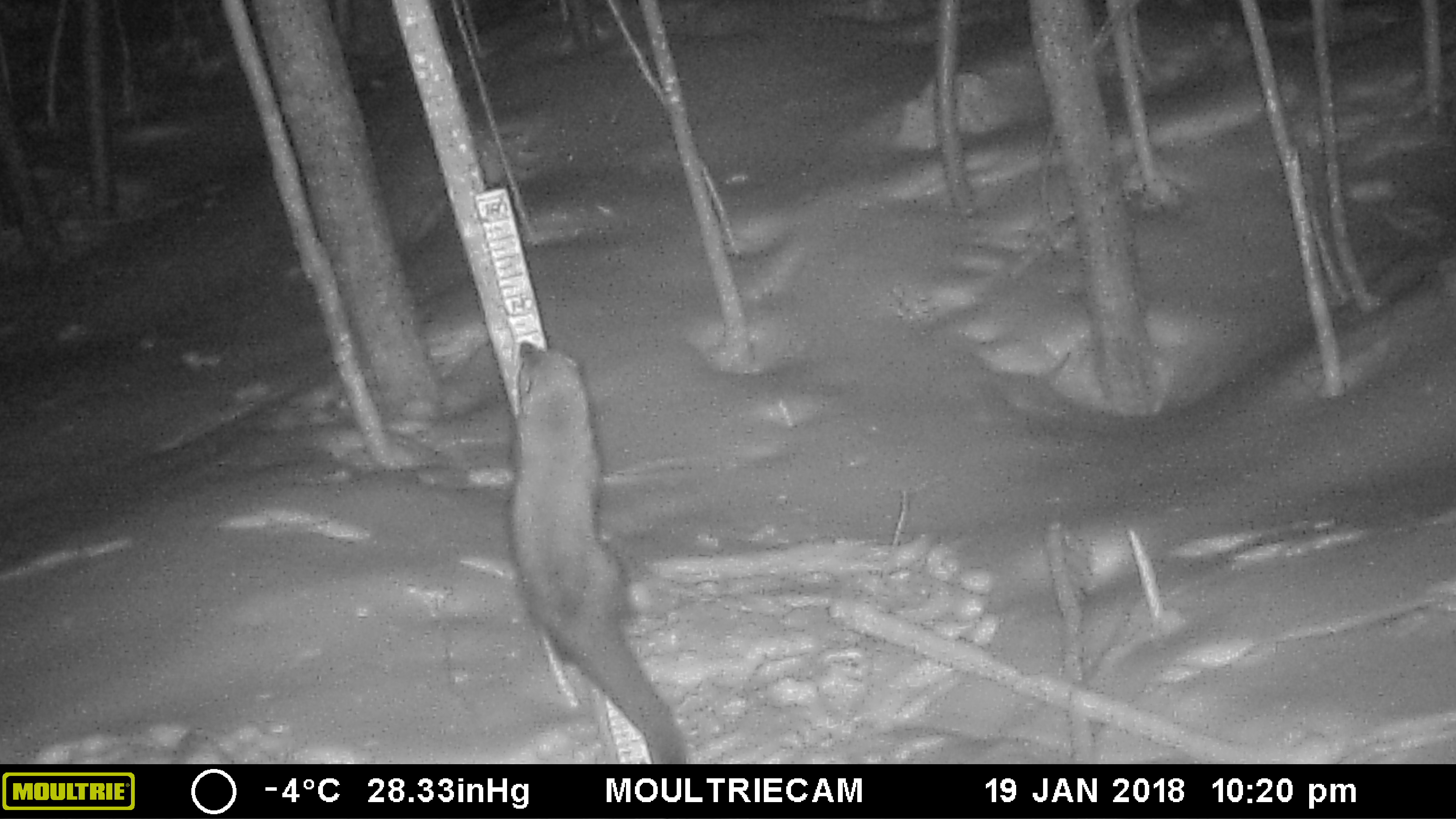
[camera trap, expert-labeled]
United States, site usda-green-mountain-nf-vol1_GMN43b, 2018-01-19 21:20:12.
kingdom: Animalia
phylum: Chordata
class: Mammalia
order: Carnivora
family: Mustelidae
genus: Pekania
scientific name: Pekania pennanti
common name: fisher